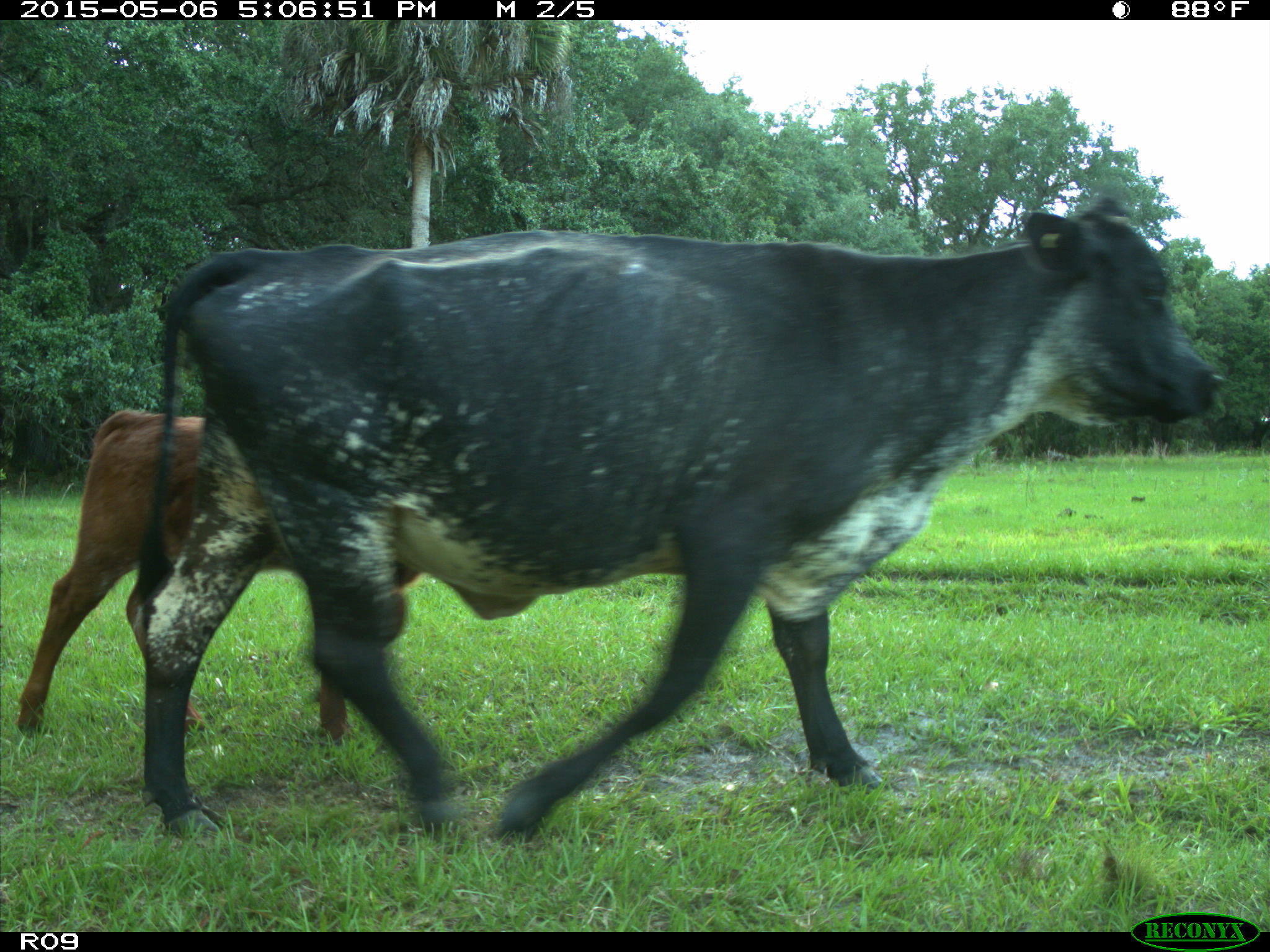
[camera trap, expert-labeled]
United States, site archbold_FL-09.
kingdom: Animalia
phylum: Chordata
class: Mammalia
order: Artiodactyla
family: Bovidae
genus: Bos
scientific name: Bos taurus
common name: domestic cow